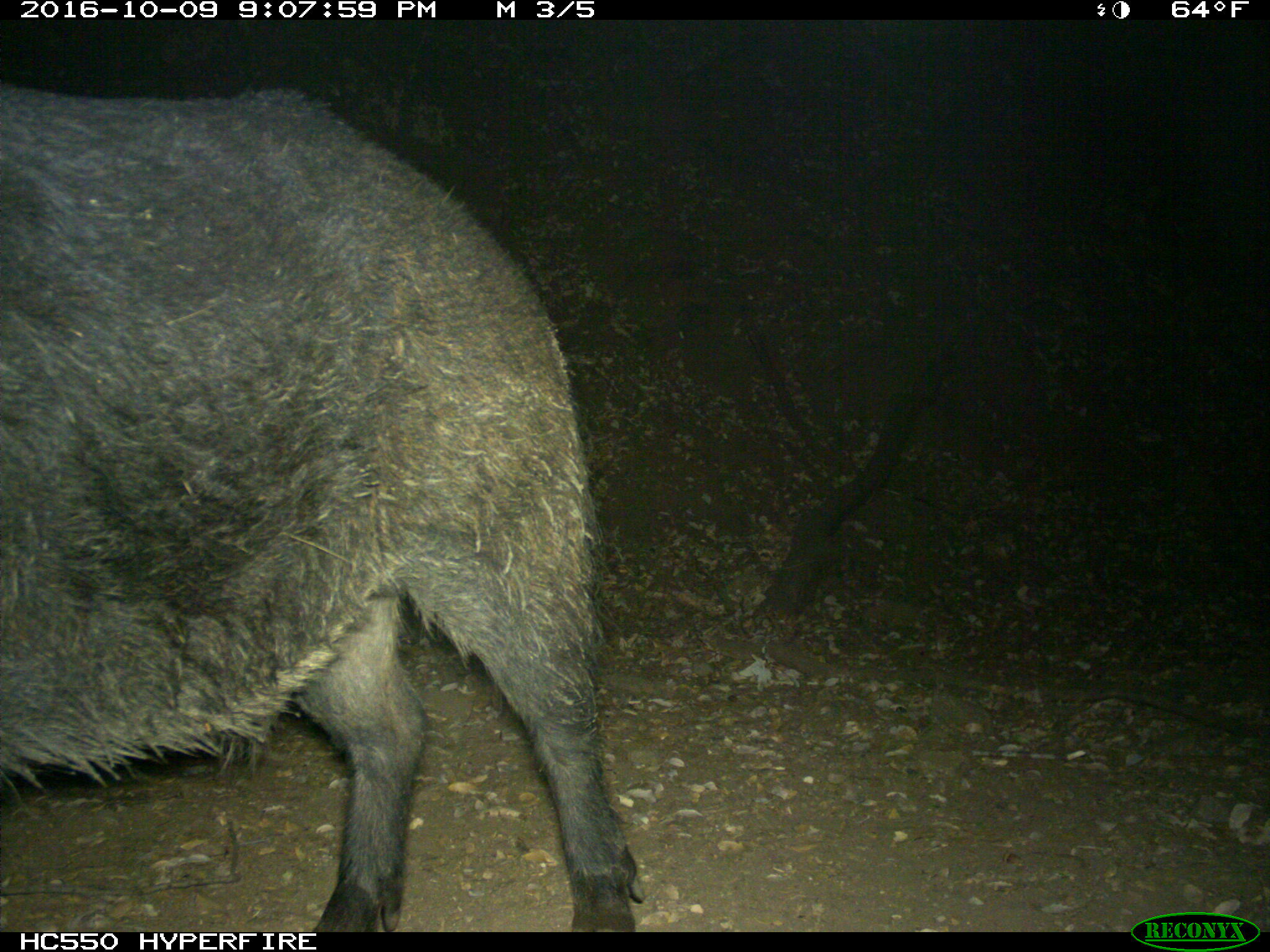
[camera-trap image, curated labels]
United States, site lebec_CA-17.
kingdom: Animalia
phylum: Chordata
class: Mammalia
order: Artiodactyla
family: Suidae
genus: Sus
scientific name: Sus scrofa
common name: wild boar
Sus scrofa (wild boar).